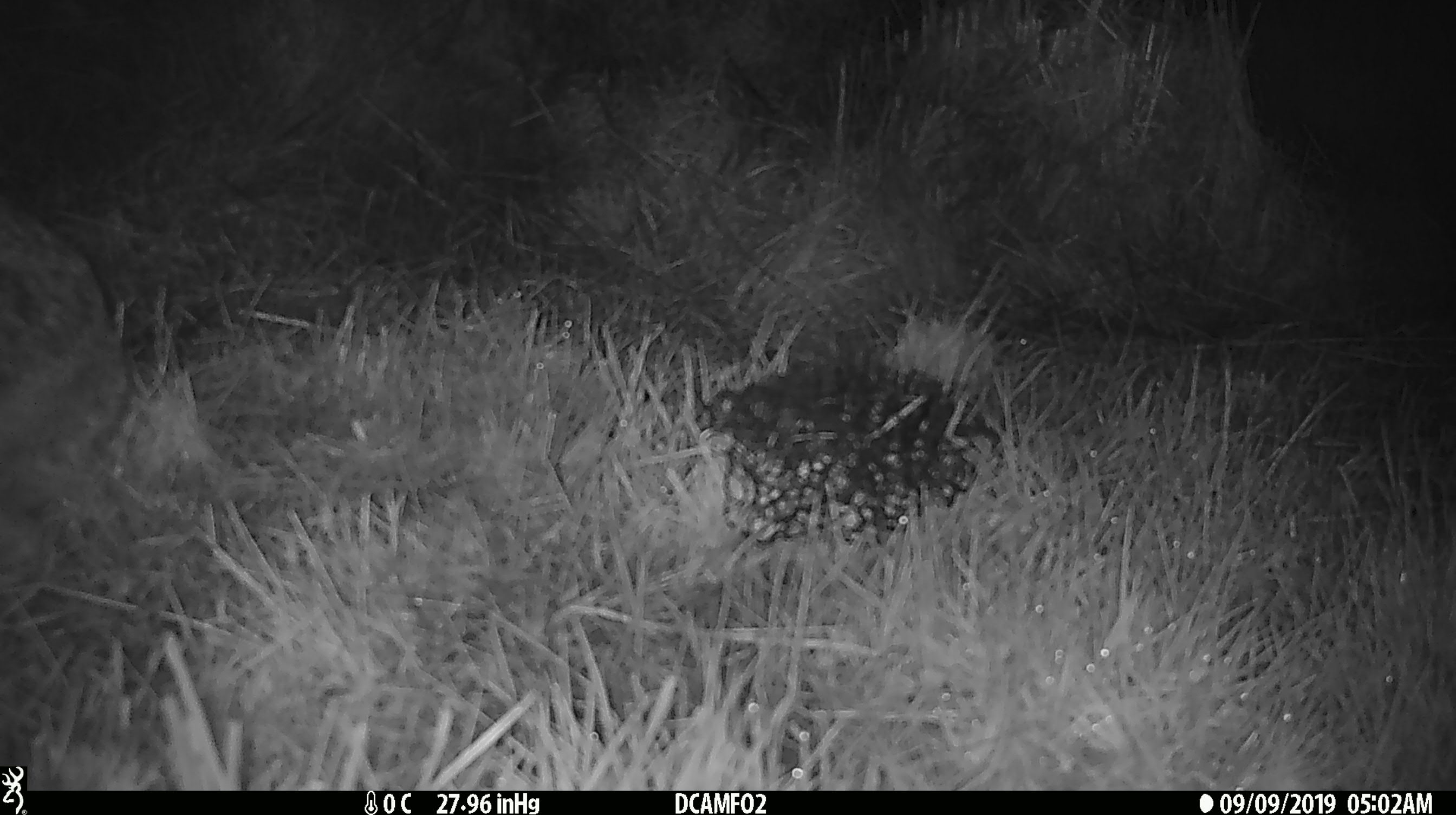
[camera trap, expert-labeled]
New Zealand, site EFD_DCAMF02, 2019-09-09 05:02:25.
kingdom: Animalia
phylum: Chordata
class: Mammalia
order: Lagomorpha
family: Leporidae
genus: Lepus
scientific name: Lepus europaeus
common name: brown hare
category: hare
Hare (brown hare) (Lepus europaeus).